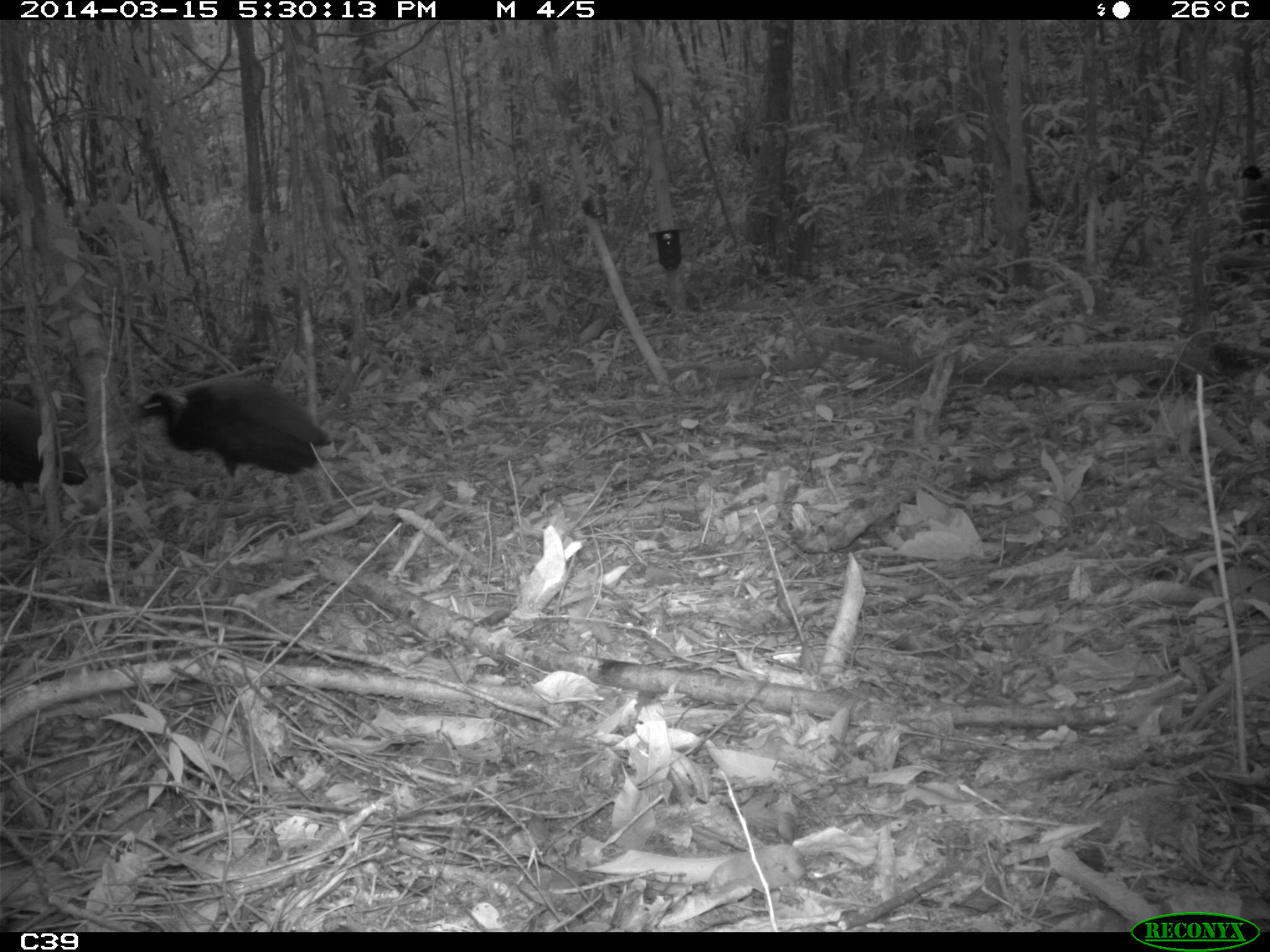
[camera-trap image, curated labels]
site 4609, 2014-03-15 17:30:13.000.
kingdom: Animalia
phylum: Chordata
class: Aves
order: Gruiformes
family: Psophiidae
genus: Psophia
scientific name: Psophia crepitans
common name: gray-winged trumpeter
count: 8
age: adult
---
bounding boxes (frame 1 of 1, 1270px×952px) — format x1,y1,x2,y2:
psophia crepitans: 129,373,332,544; 0,398,88,551; 1237,164,1270,245